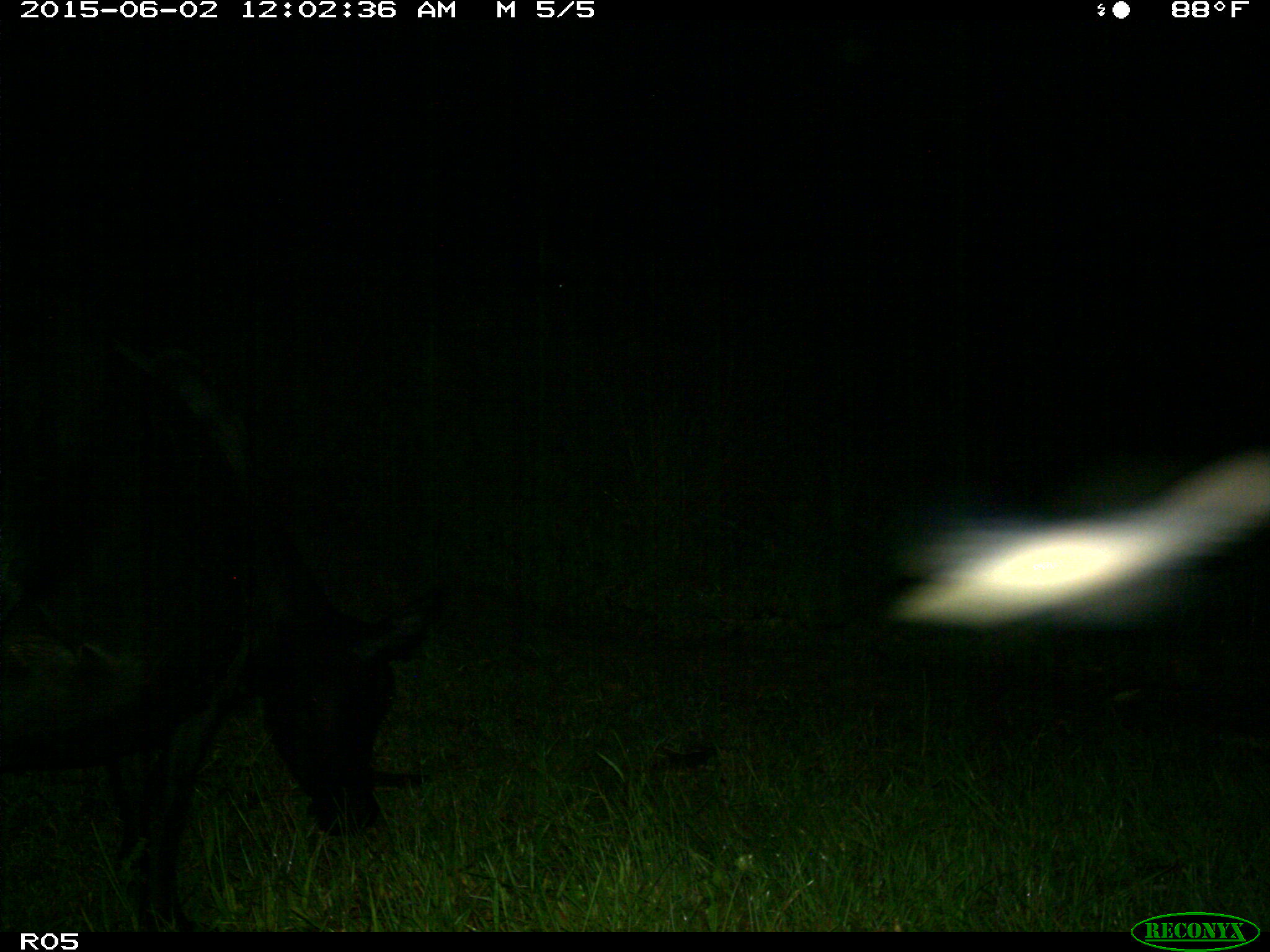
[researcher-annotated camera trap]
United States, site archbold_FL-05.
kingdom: Animalia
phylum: Chordata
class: Mammalia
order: Artiodactyla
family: Bovidae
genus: Bos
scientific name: Bos taurus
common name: domestic cow